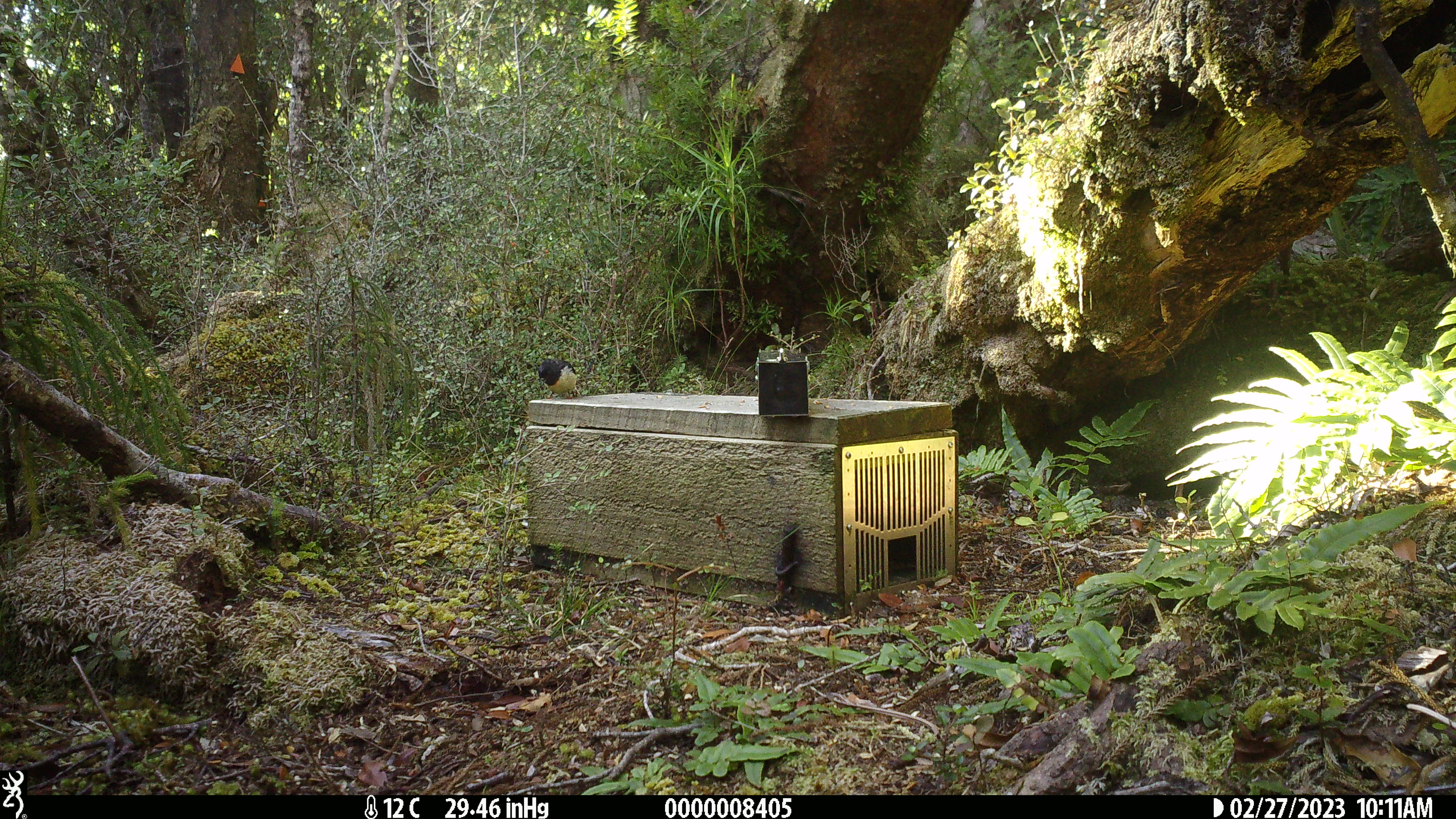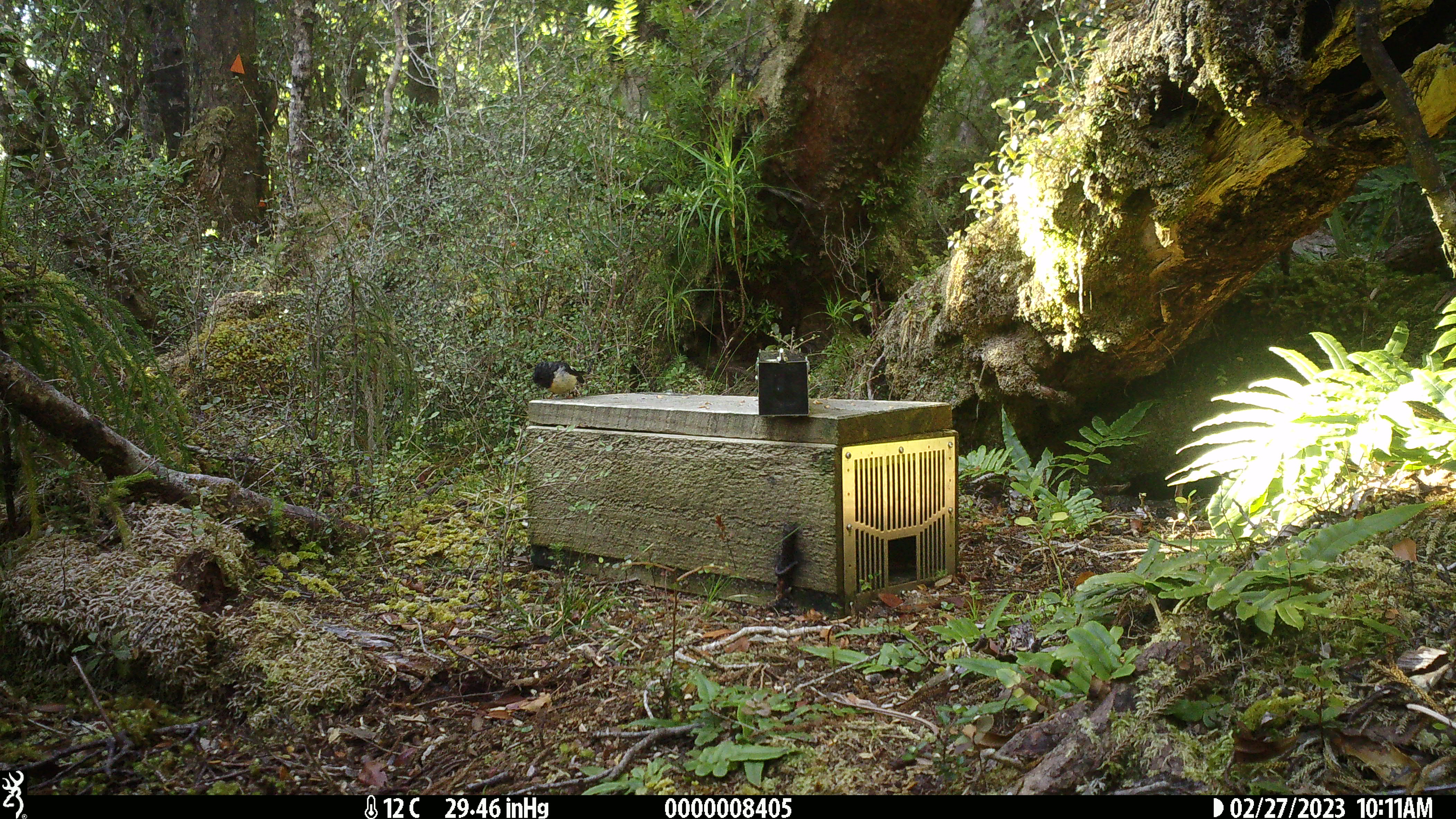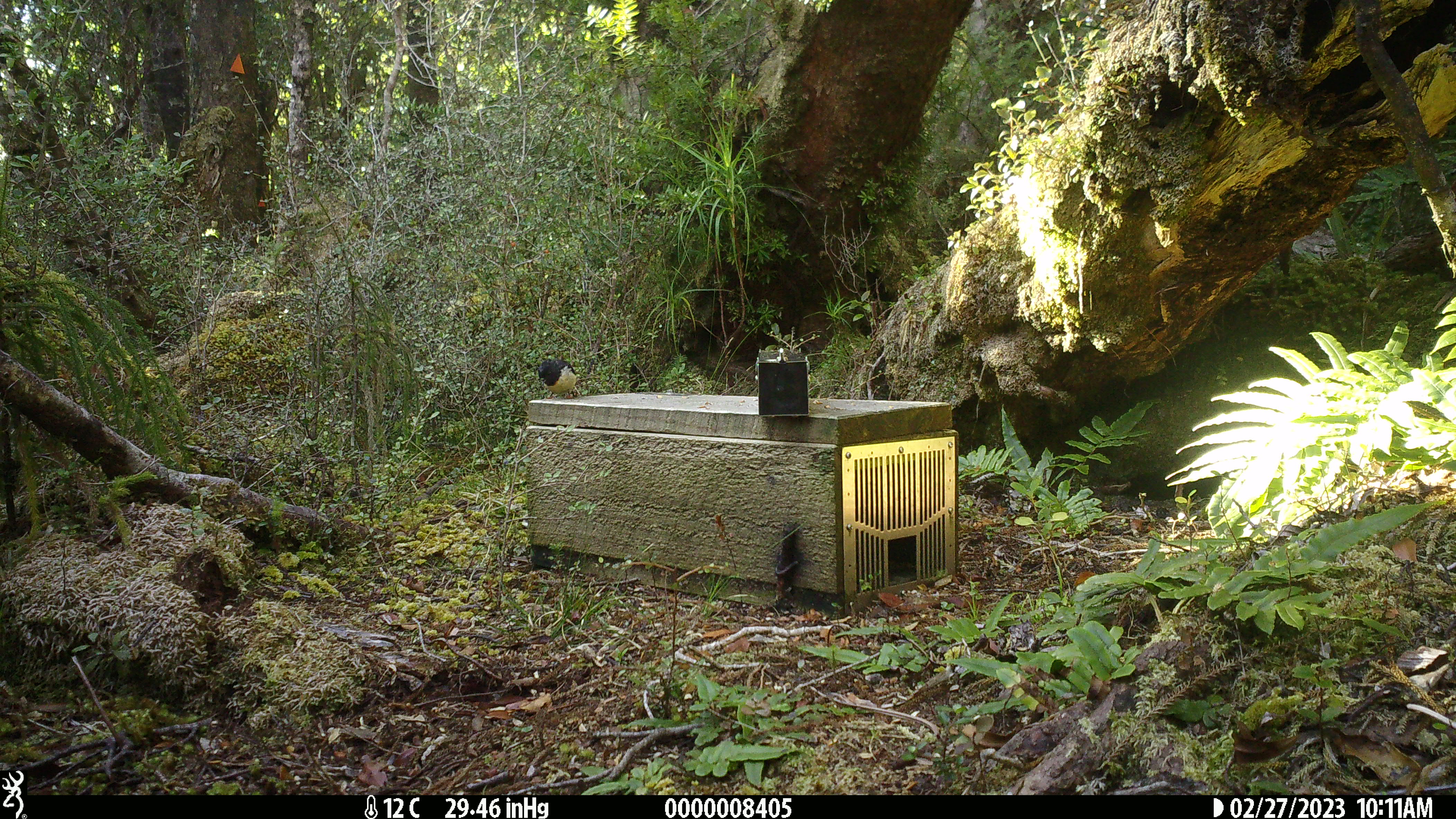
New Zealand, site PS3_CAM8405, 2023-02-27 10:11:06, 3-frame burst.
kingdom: Animalia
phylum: Chordata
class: Aves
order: Passeriformes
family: Petroicidae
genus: Petroica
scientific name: Petroica macrocephala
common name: tomtit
Tomtit (Petroica macrocephala).